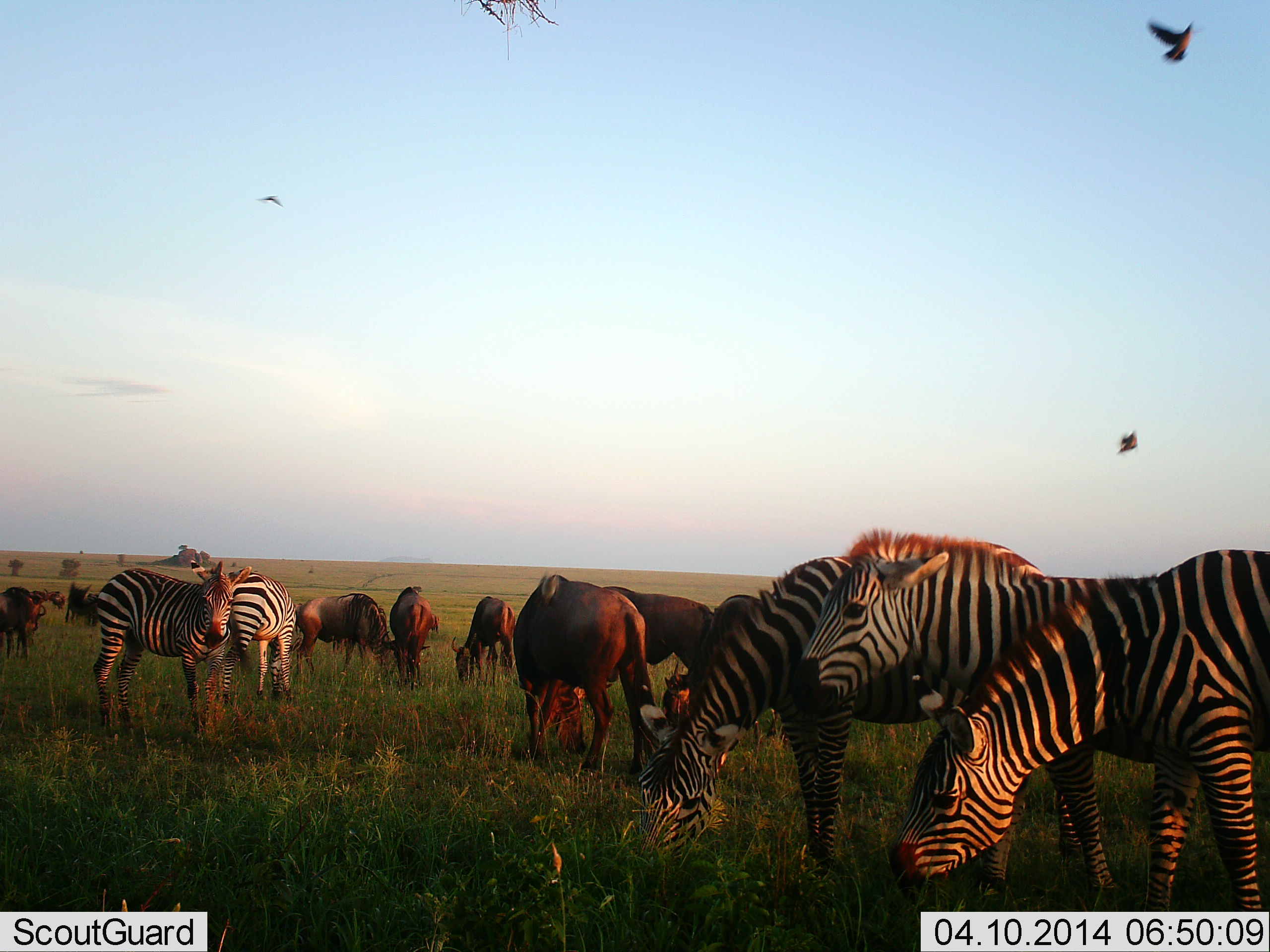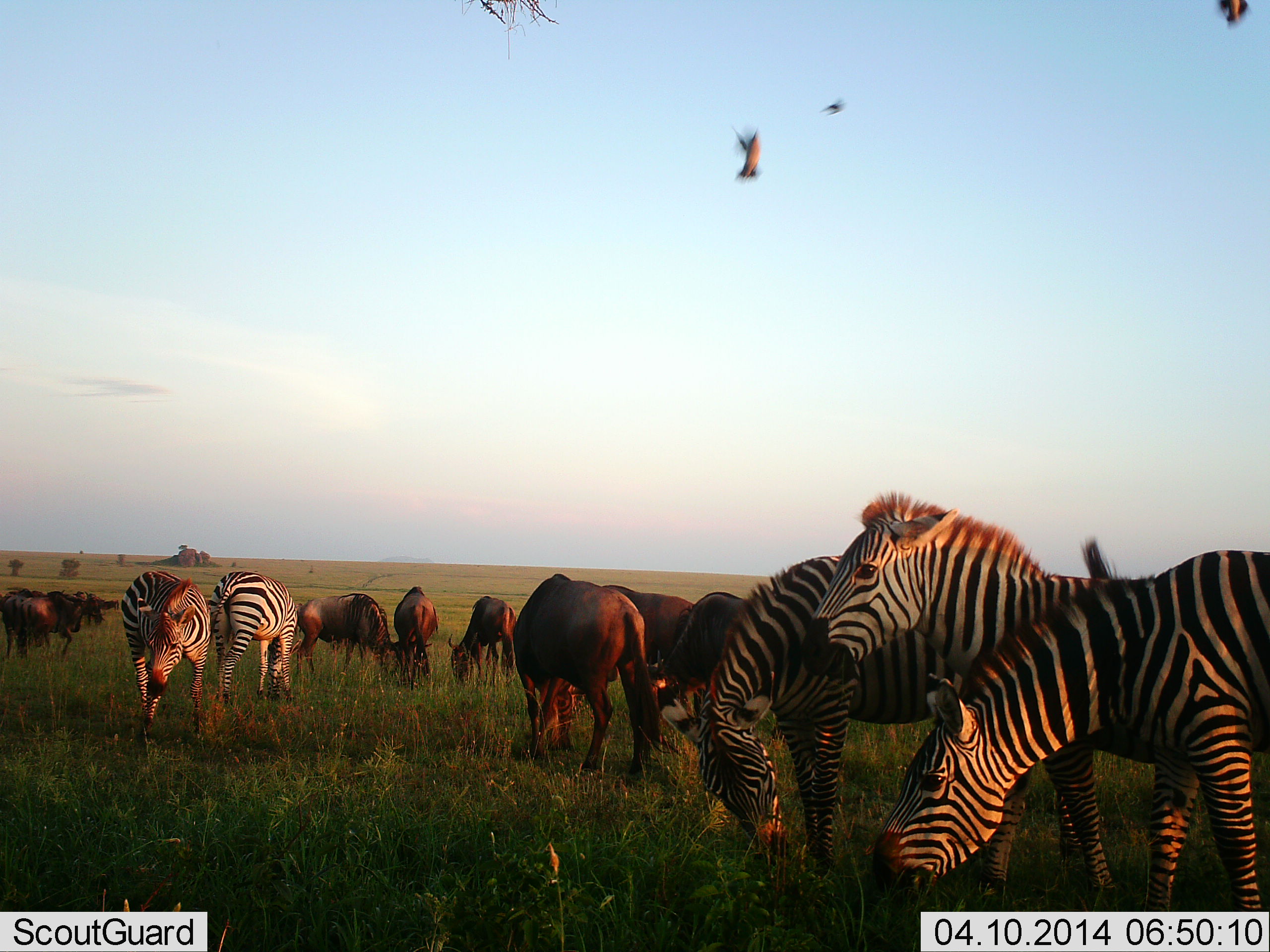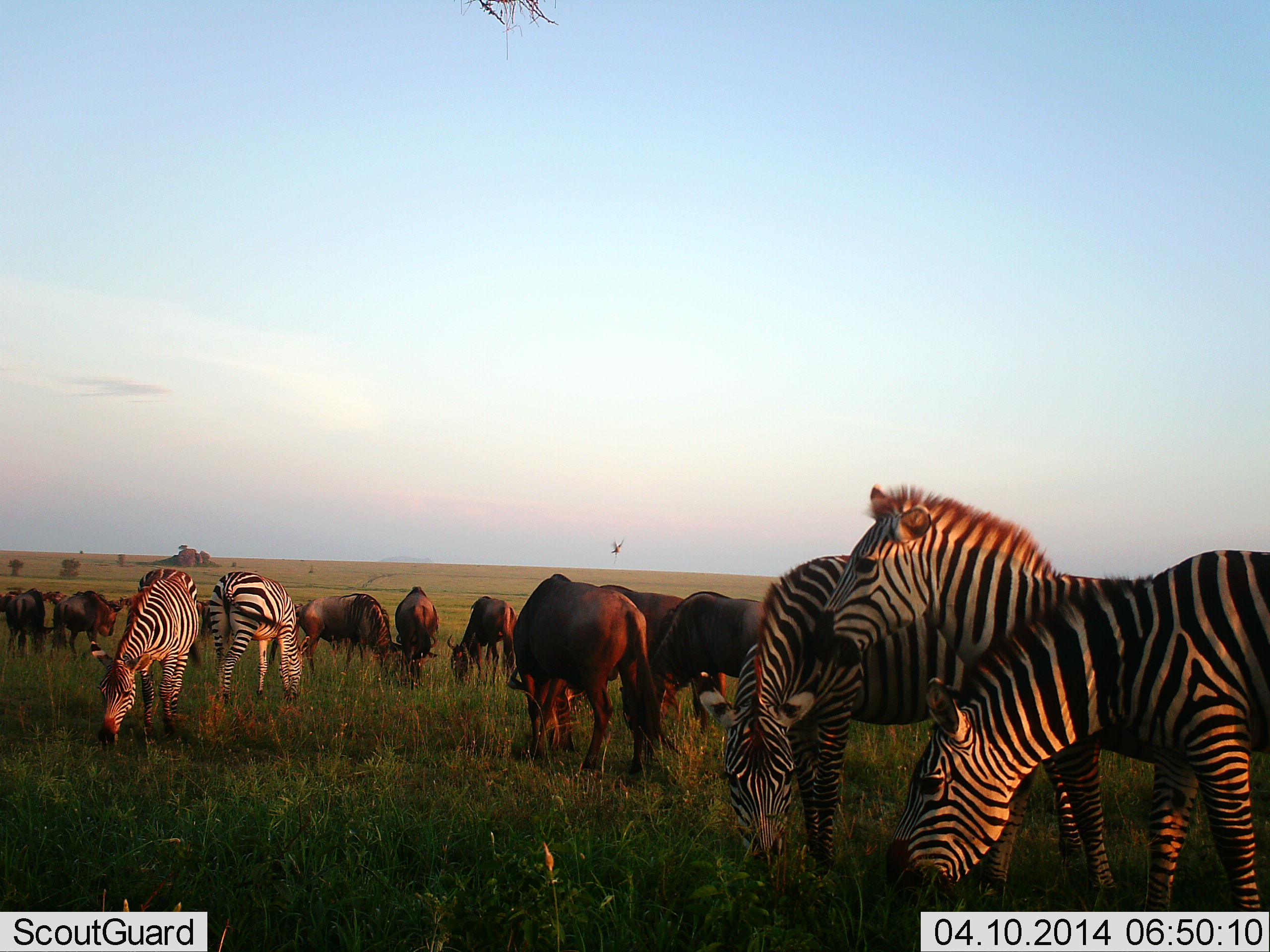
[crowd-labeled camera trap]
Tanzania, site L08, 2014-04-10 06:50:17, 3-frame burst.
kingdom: Animalia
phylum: Chordata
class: Mammalia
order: Artiodactyla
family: Bovidae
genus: Connochaetes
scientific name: Connochaetes taurinus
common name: blue wildebeest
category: wildebeest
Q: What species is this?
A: Wildebeest (blue wildebeest) (Connochaetes taurinus).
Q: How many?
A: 8.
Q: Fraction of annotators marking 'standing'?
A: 46%.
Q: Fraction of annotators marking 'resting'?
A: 0%.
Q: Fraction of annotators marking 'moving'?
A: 31%.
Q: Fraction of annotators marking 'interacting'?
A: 0%.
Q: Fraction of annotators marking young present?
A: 0%.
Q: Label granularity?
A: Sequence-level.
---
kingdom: Animalia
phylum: Chordata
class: Mammalia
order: Perissodactyla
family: Equidae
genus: Equus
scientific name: Equus quagga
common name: plains zebra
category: zebra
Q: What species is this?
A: Zebra (plains zebra) (Equus quagga).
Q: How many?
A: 5.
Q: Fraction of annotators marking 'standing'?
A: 69%.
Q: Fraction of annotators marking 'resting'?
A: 6%.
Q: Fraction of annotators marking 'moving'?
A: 0%.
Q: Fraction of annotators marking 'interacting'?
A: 0%.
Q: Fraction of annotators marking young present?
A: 0%.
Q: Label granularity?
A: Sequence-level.